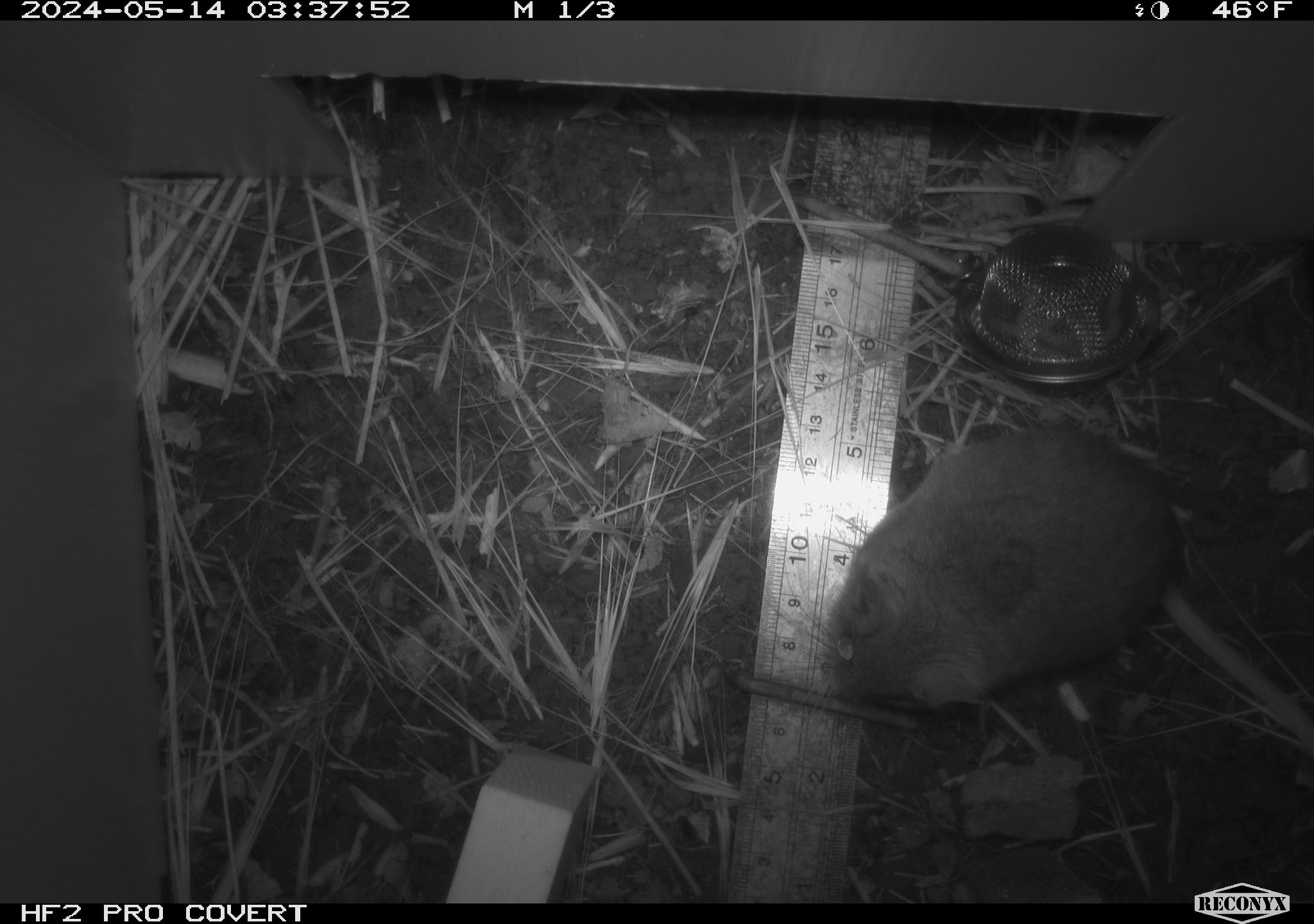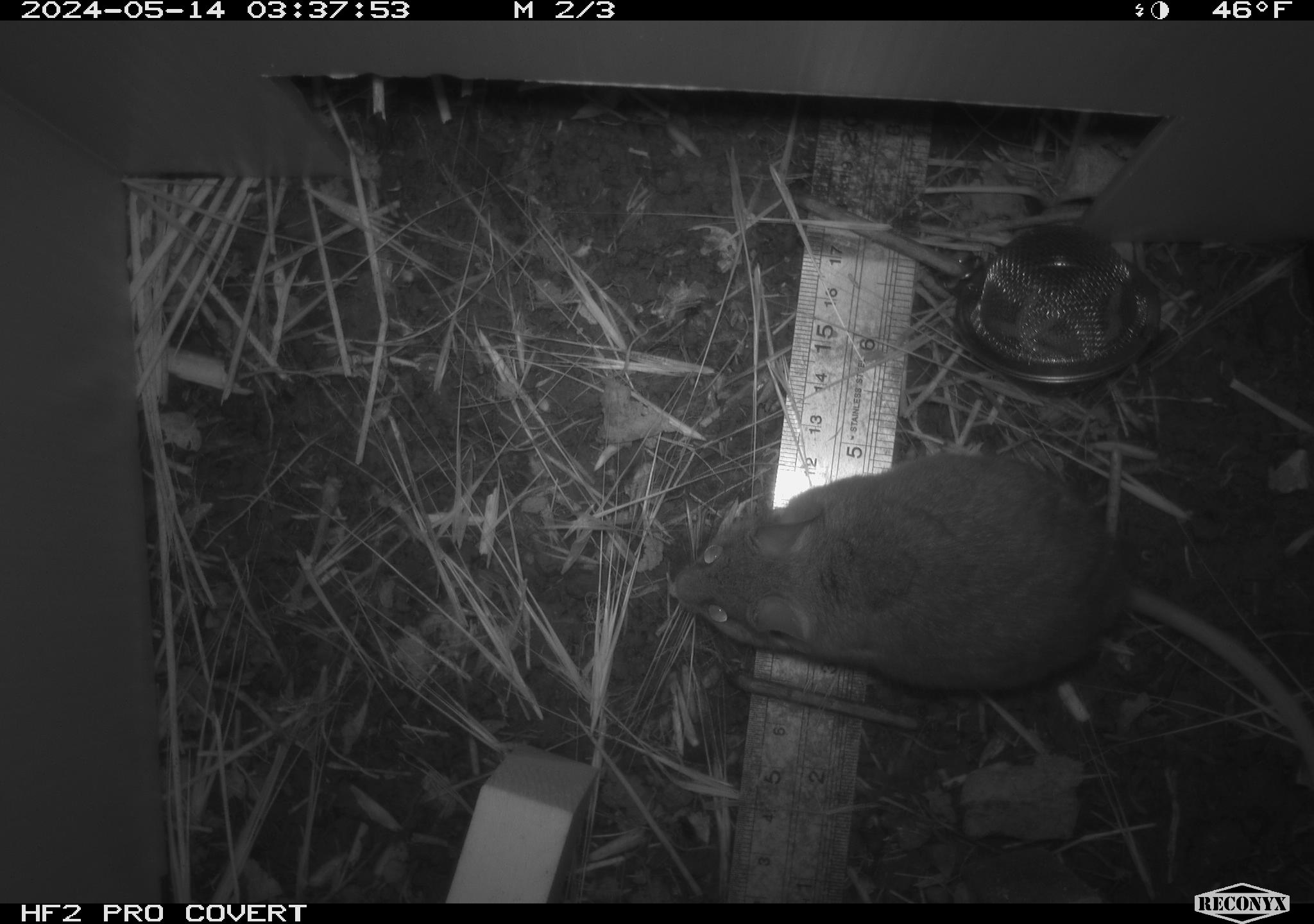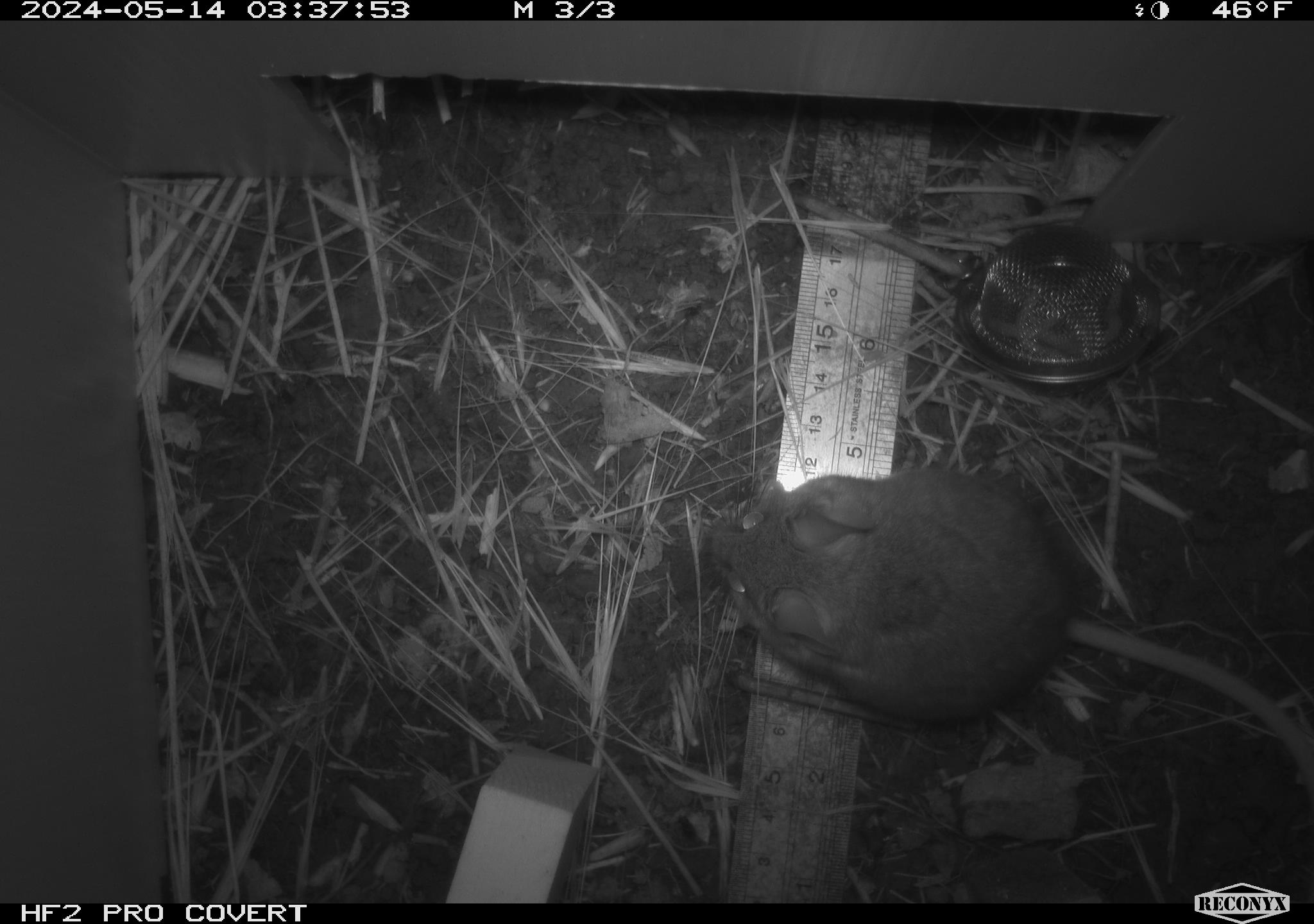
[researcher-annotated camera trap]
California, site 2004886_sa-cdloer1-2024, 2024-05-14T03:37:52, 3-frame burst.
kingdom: Animalia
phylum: Chordata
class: Mammalia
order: Rodentia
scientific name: Rodentia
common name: mouse species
Mouse species (Rodentia).